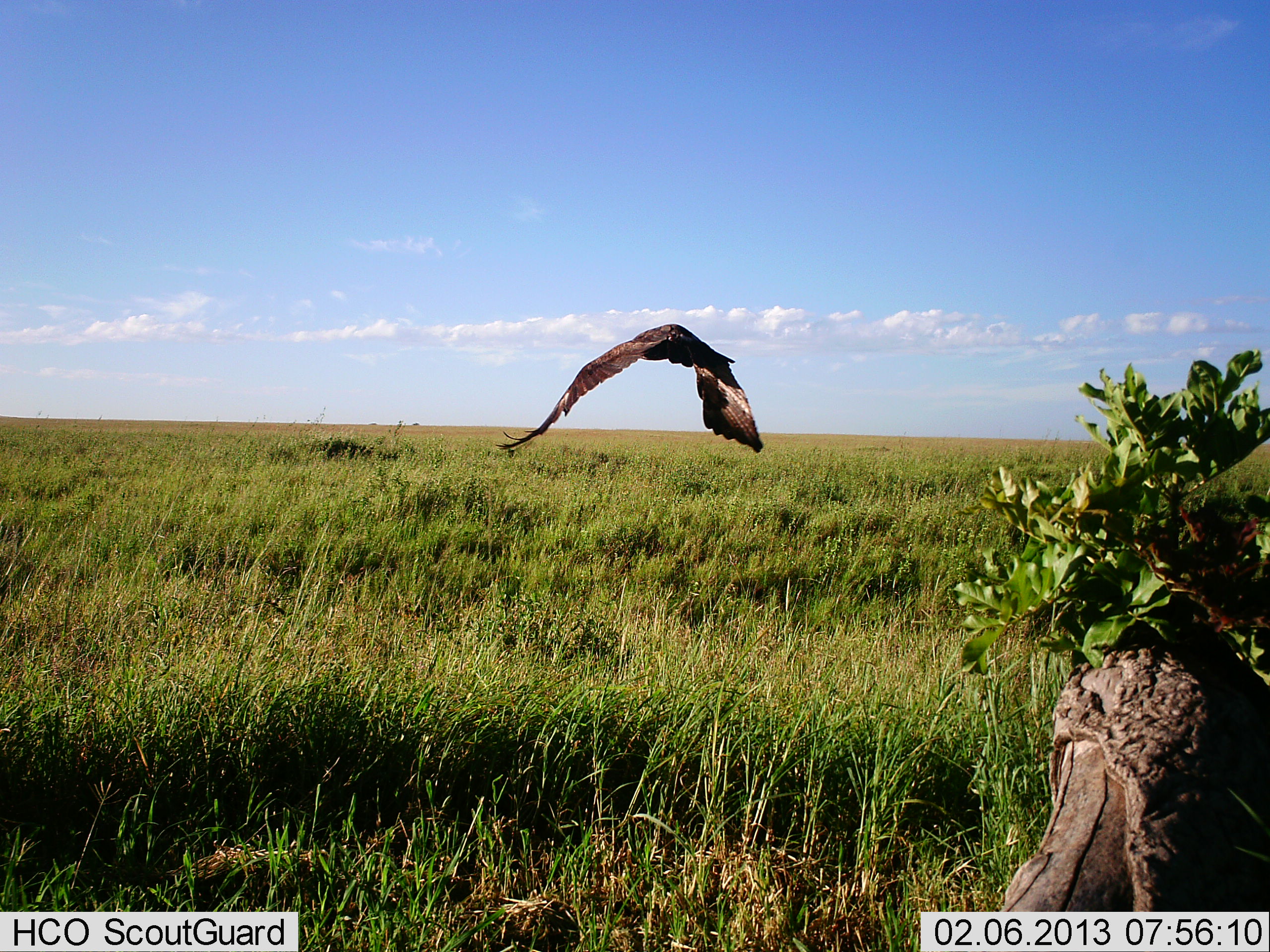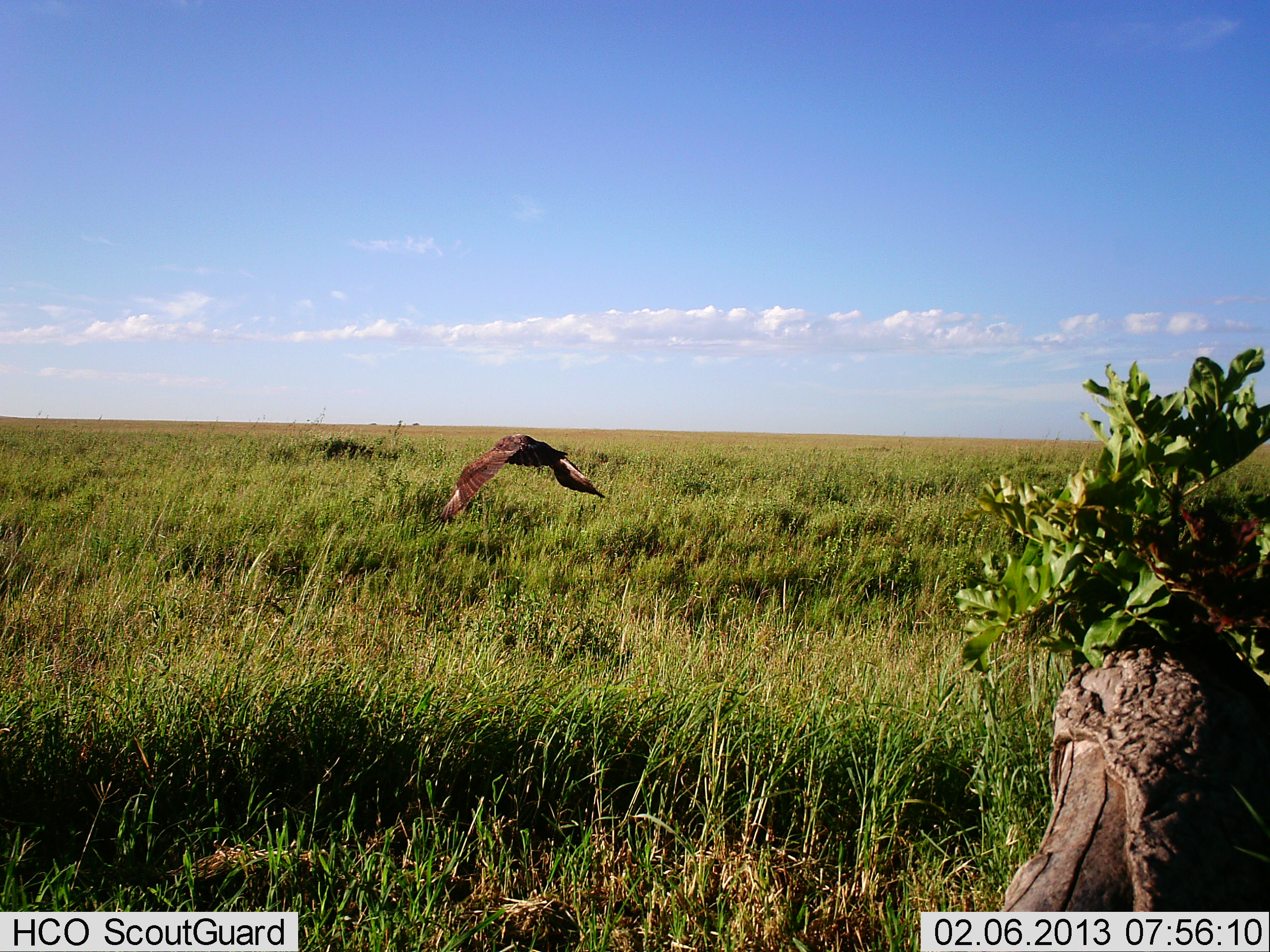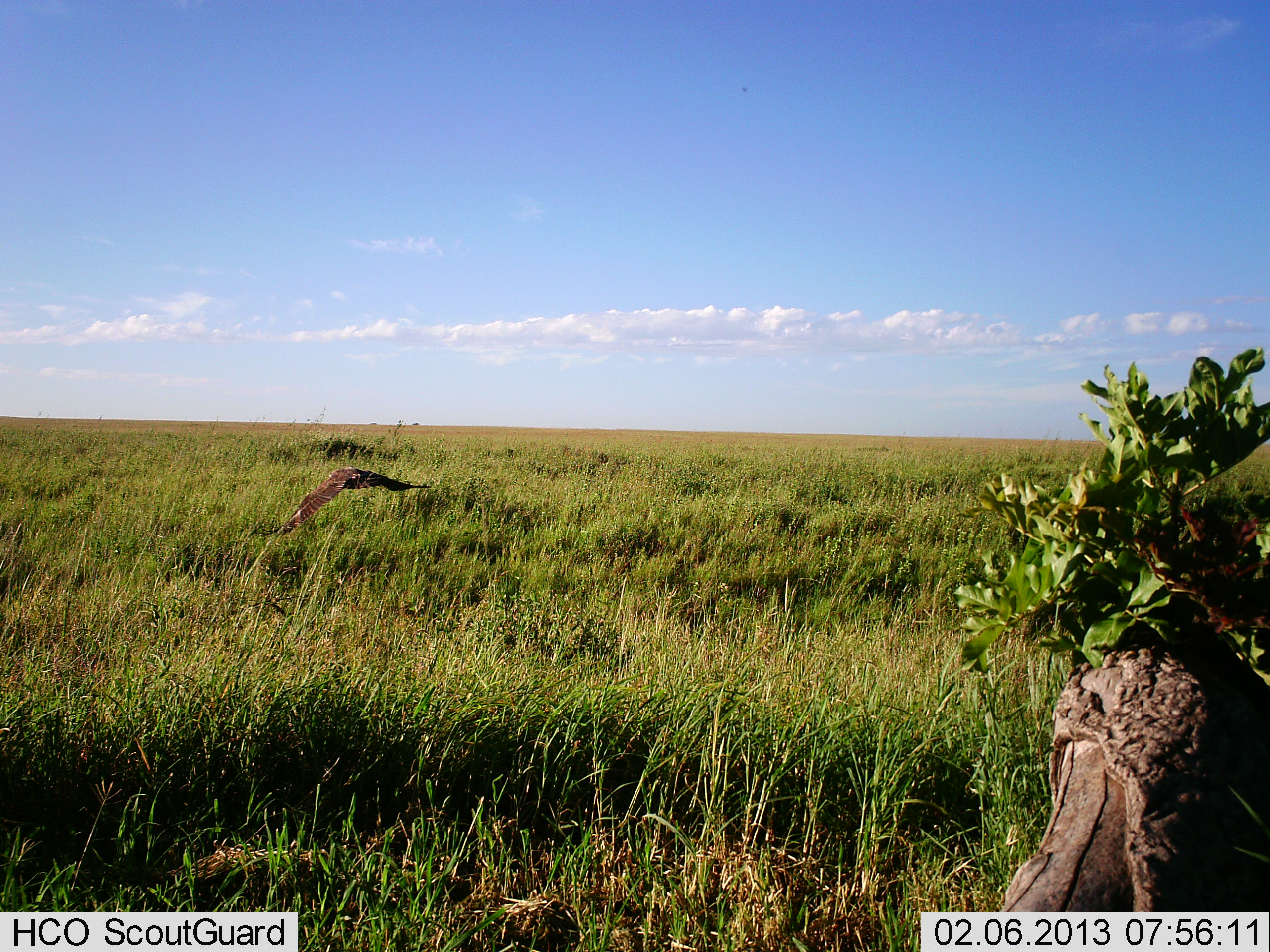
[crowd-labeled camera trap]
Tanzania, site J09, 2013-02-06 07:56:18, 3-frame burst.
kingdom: Animalia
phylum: Chordata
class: Aves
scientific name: Aves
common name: bird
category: otherbird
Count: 1.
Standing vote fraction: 0%.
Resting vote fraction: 0%.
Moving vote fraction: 100%.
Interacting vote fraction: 0%.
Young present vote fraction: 0%.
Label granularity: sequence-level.